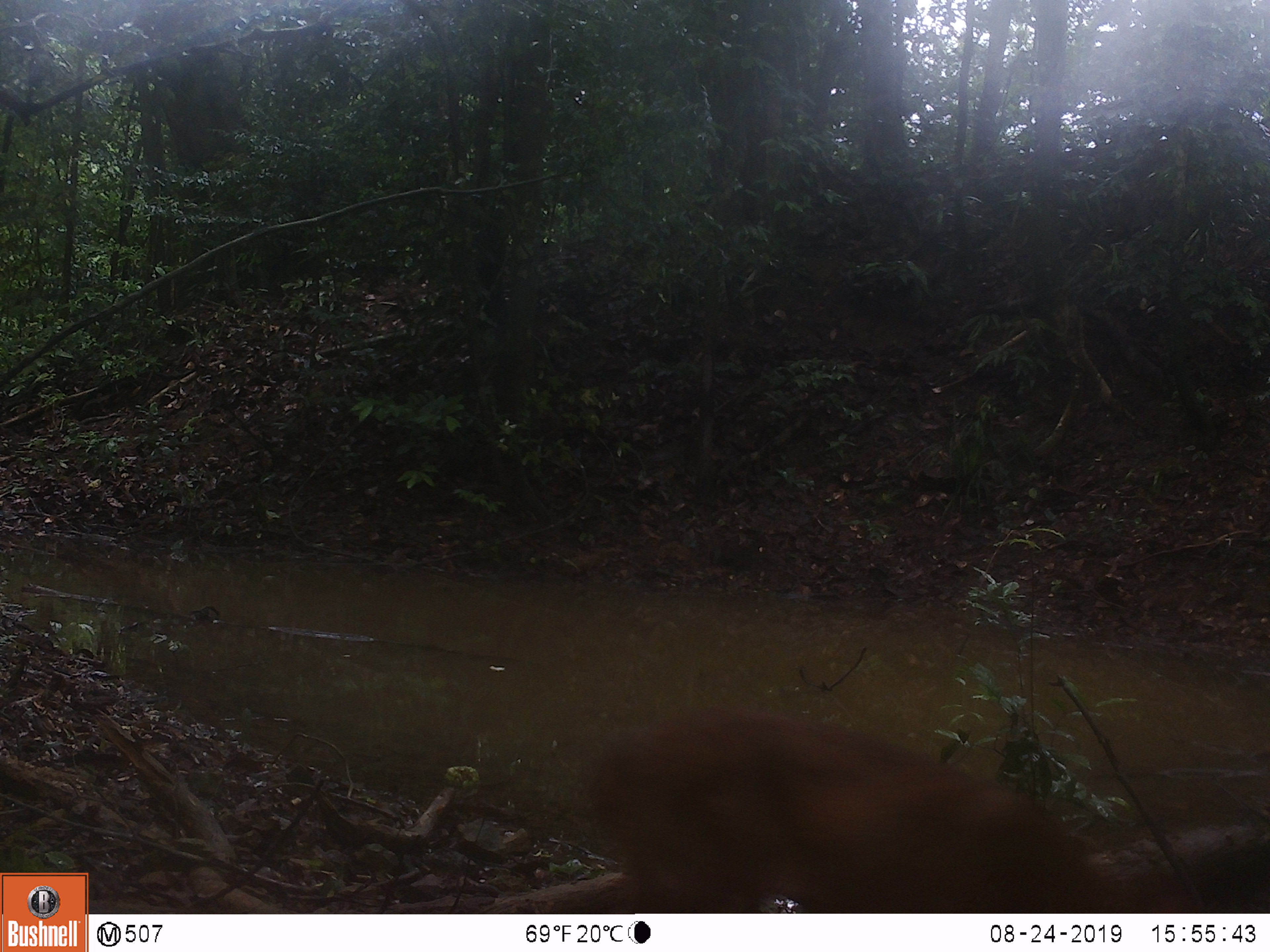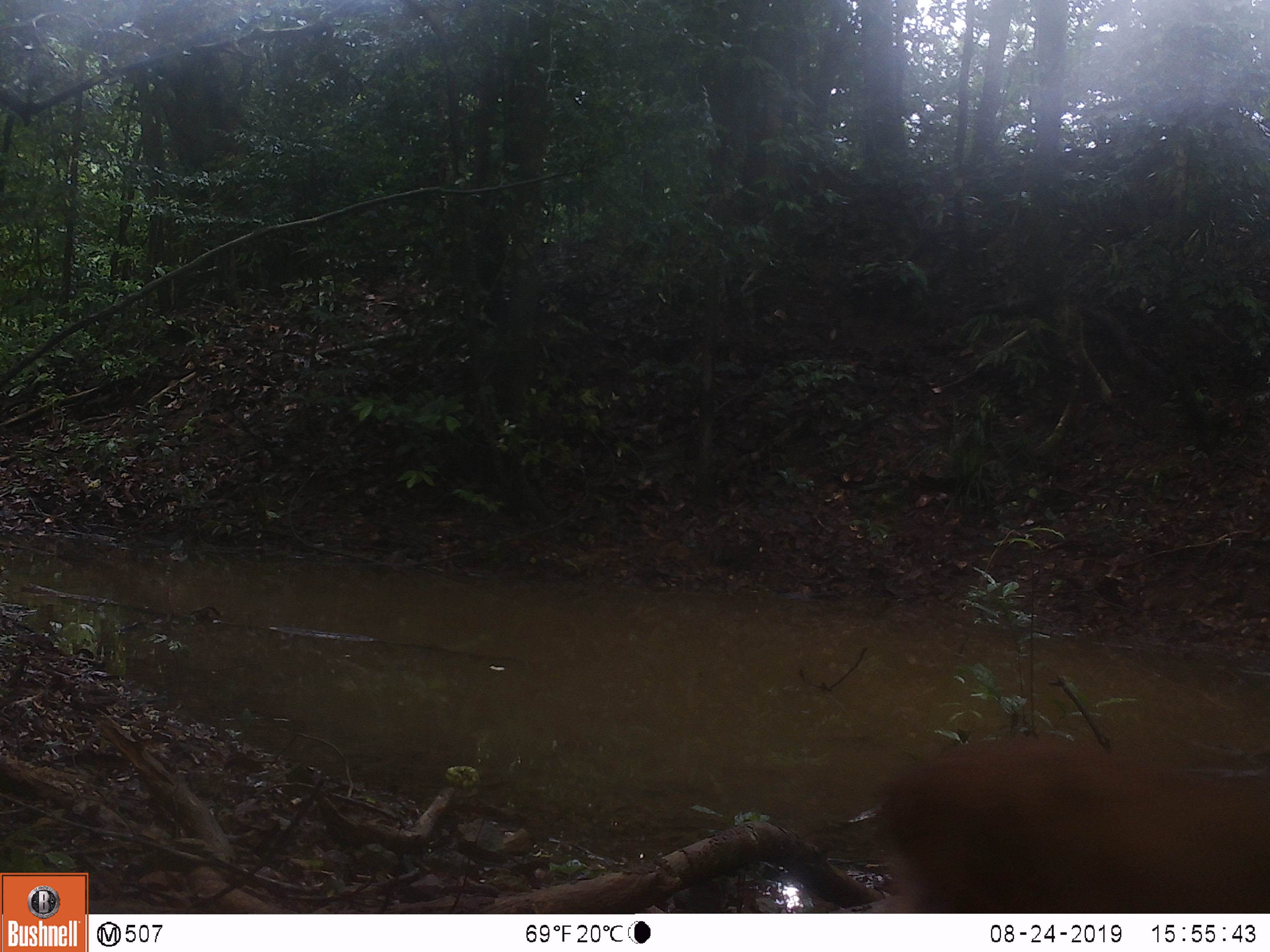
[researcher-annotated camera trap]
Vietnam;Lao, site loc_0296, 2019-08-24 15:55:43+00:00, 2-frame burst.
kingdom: Animalia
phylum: Chordata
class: Mammalia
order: Artiodactyla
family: Cervidae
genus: Muntiacus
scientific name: Muntiacus vuquangensis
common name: large-antlered muntjac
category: large antlered muntjac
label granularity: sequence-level